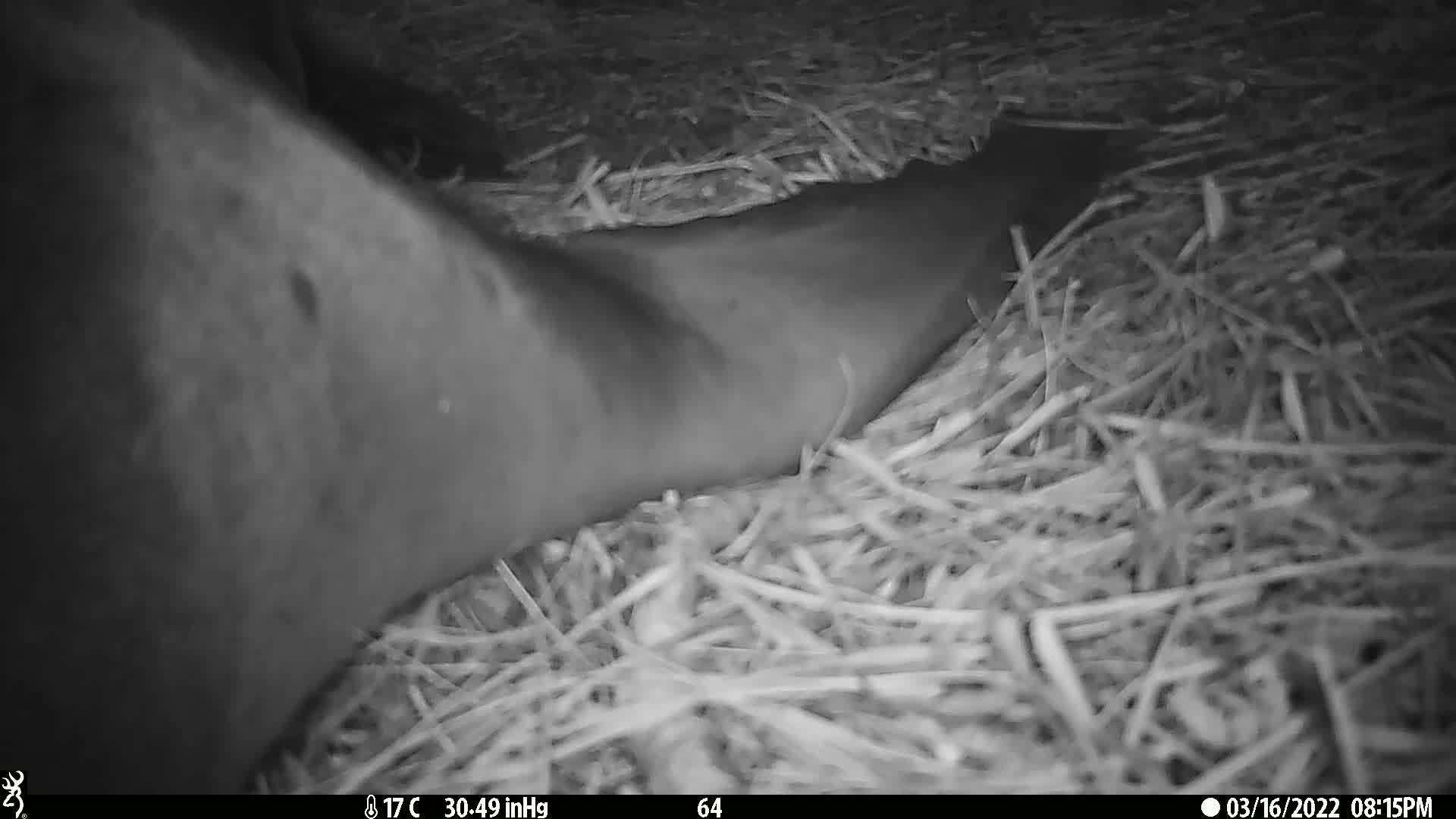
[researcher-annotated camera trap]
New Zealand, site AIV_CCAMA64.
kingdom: Animalia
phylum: Chordata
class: Mammalia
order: Carnivora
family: Otariidae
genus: Phocarctos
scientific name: Phocarctos hookeri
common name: new zealand sea lion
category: sealion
Sealion (new zealand sea lion) (Phocarctos hookeri).